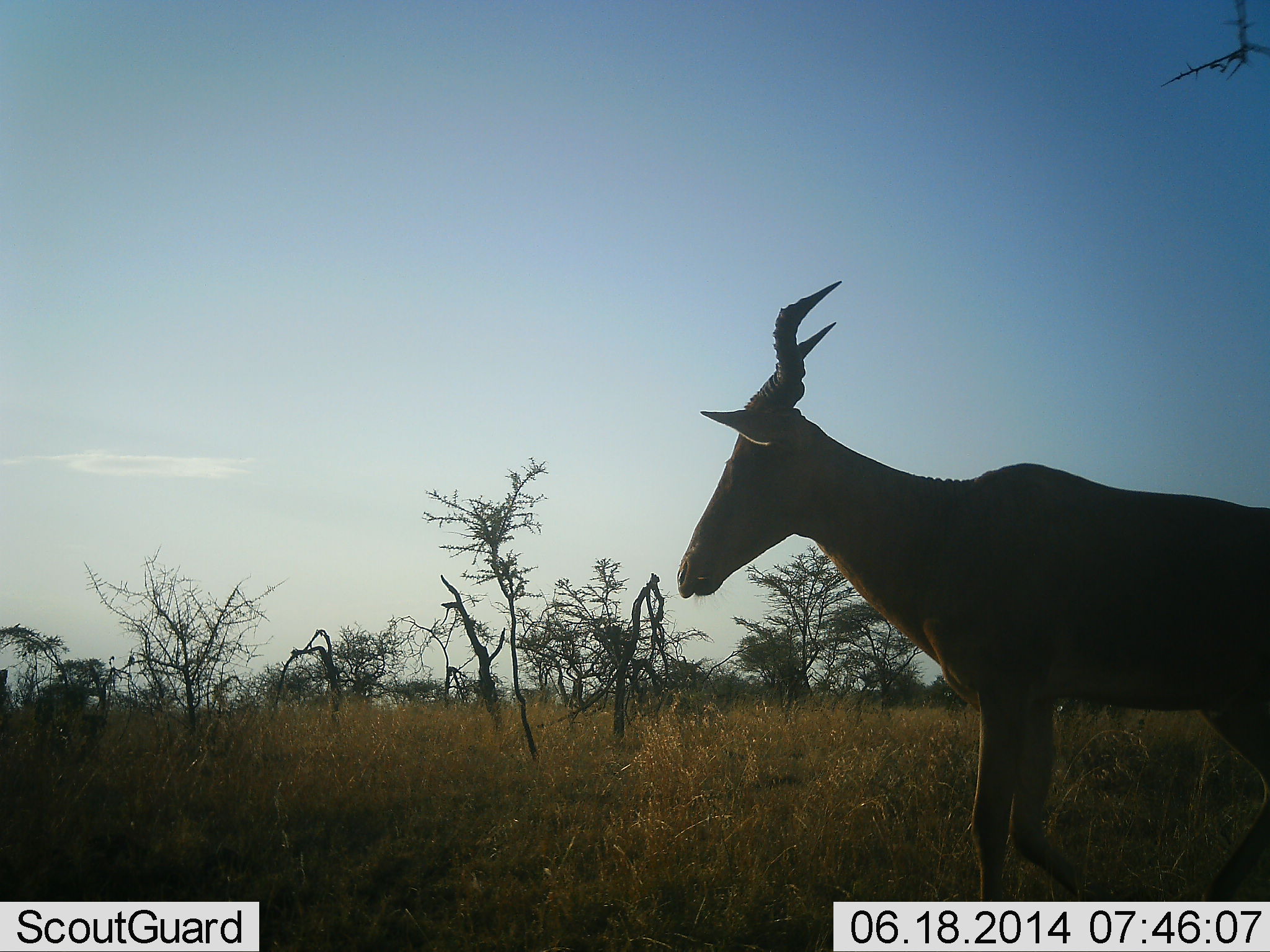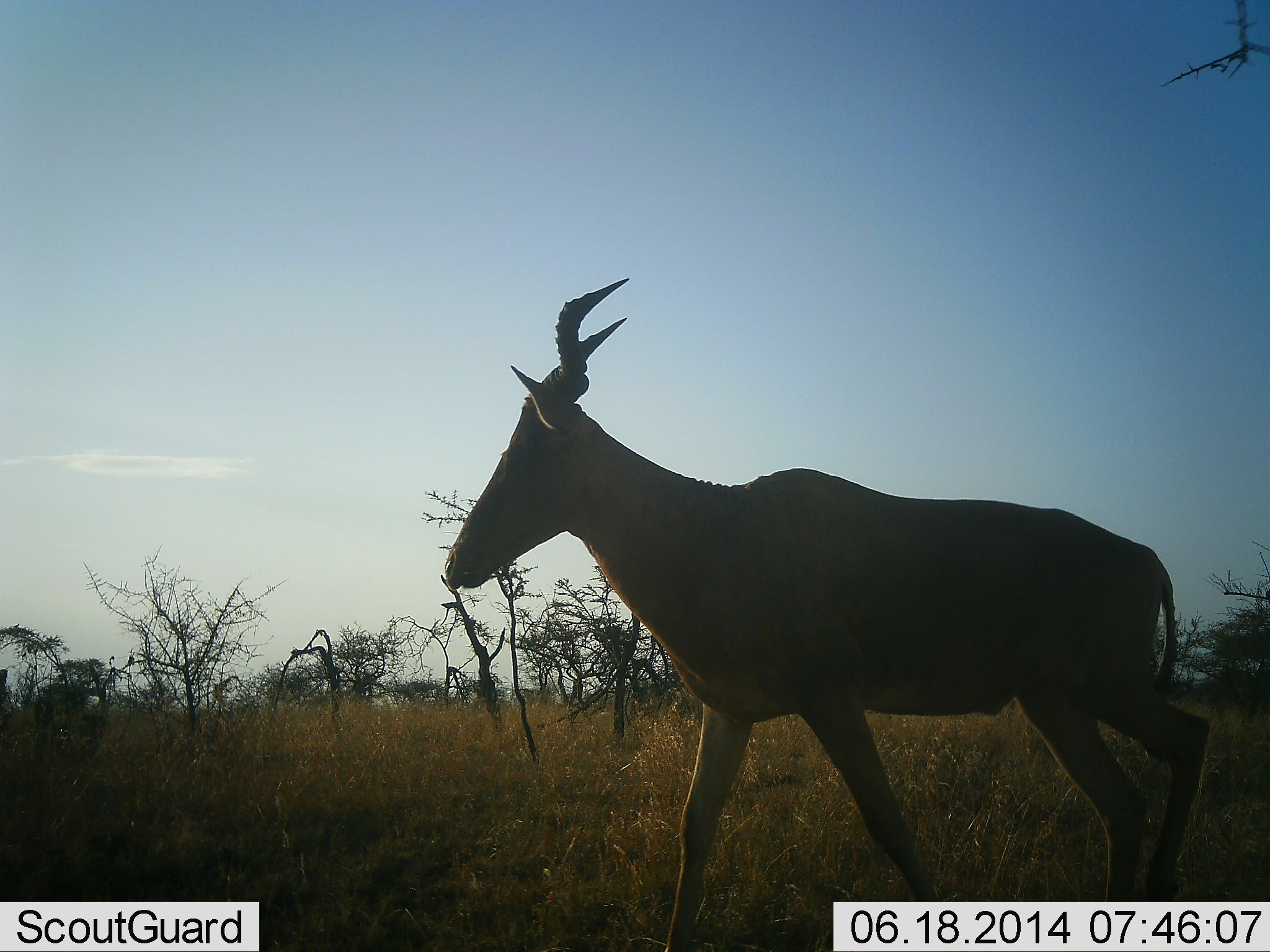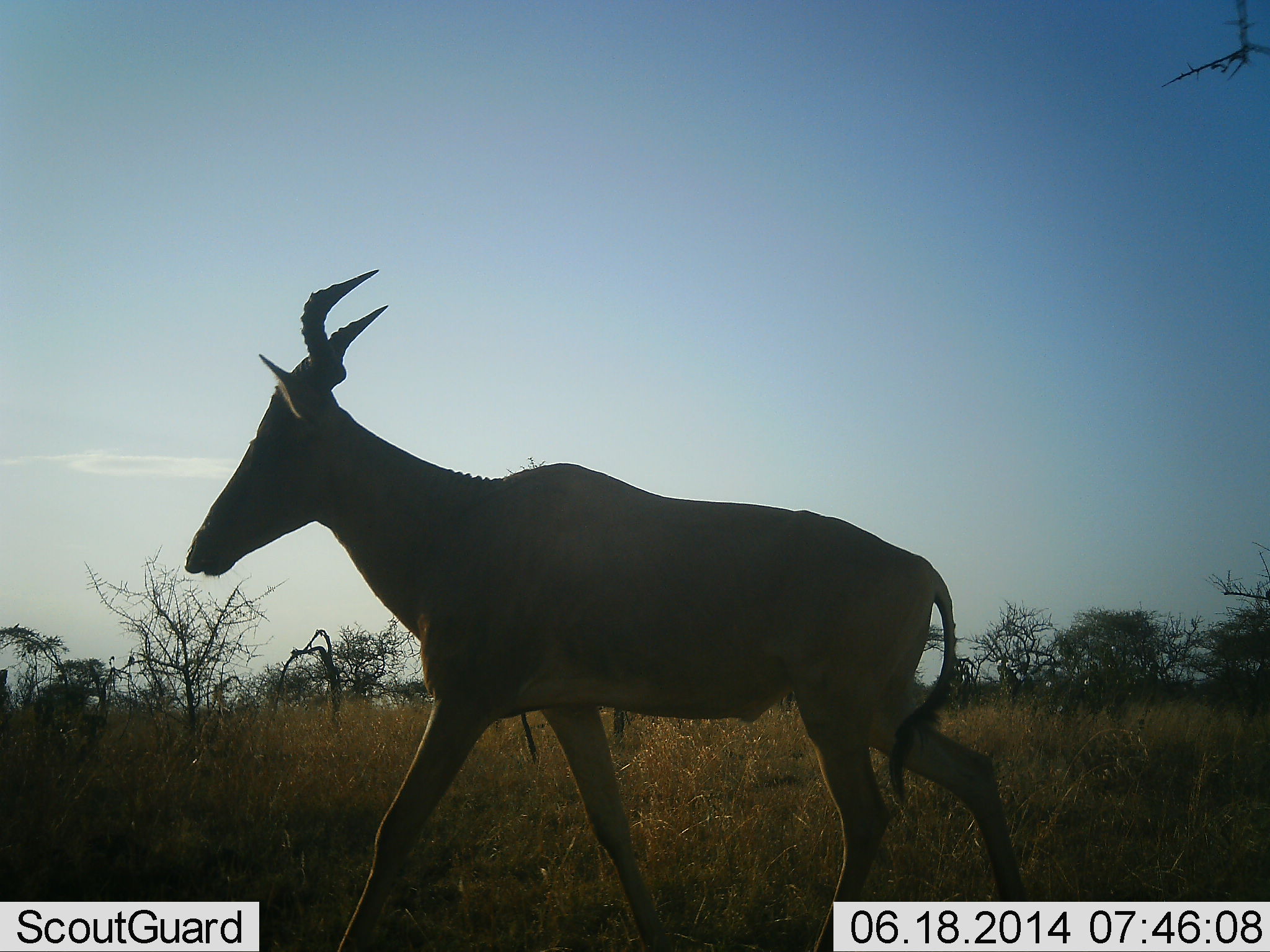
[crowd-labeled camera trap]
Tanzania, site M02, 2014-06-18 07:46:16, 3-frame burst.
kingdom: Animalia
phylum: Chordata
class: Mammalia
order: Artiodactyla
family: Bovidae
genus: Alcelaphus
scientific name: Alcelaphus buselaphus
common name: hartebeest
Hartebeest (Alcelaphus buselaphus), count 1. Behavior (volunteer vote fractions): standing 0%, resting 0%, moving 100%, interacting 0%. Young present (vote fraction): 0%. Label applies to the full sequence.